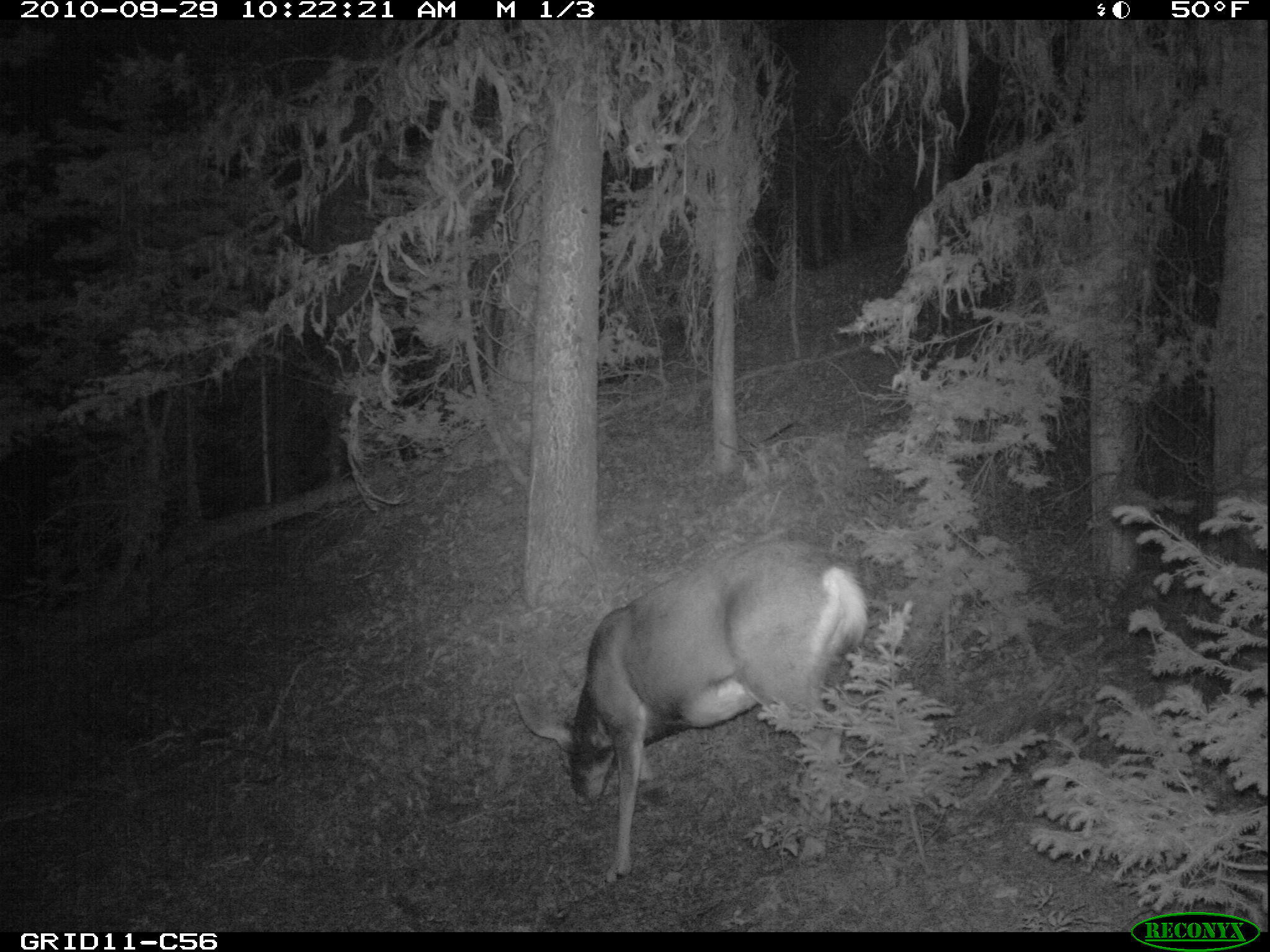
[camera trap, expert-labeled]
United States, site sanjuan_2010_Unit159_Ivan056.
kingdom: Animalia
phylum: Chordata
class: Mammalia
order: Artiodactyla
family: Cervidae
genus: Odocoileus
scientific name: Odocoileus hemionus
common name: mule deer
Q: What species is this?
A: Odocoileus hemionus (mule deer).